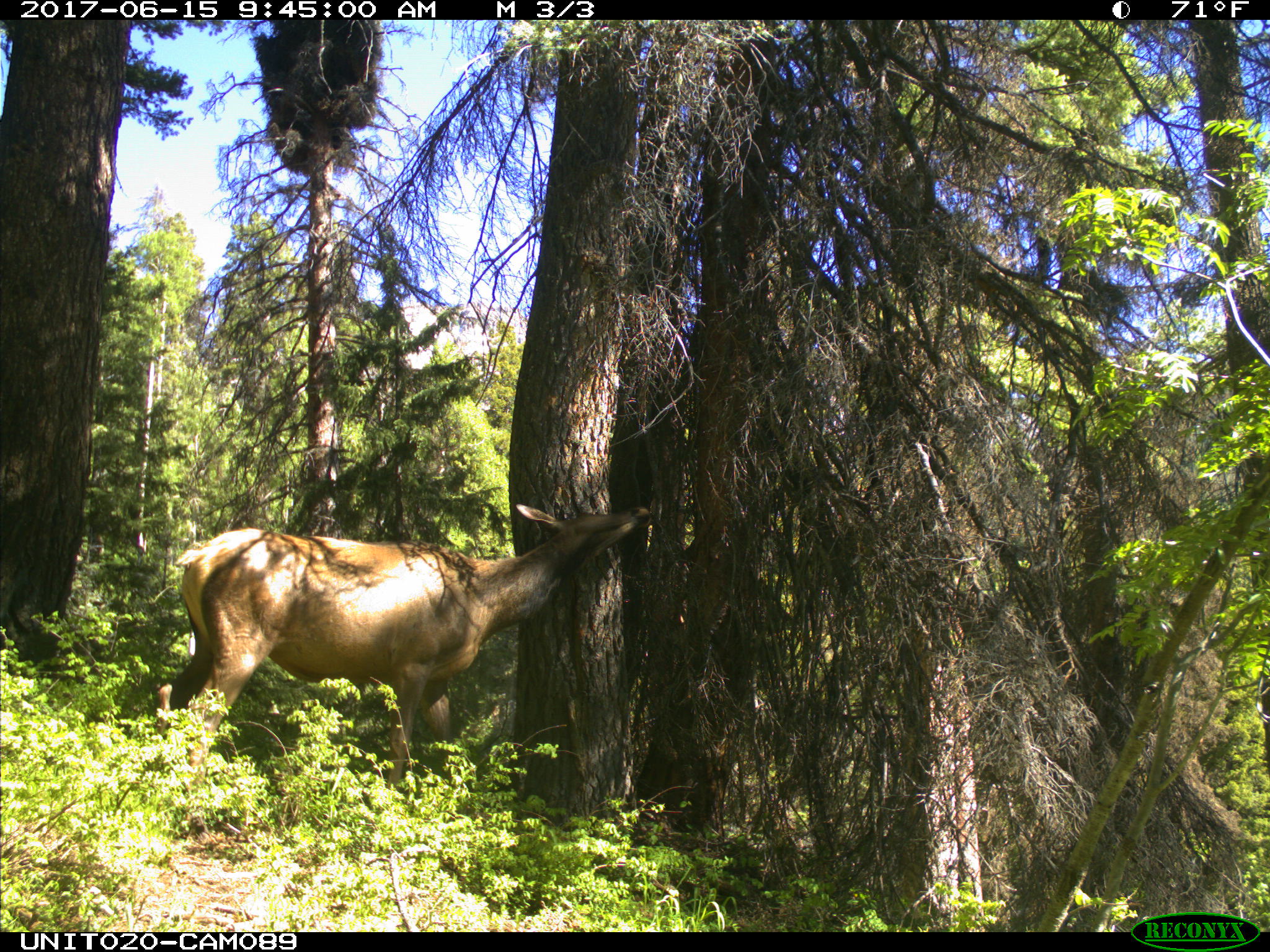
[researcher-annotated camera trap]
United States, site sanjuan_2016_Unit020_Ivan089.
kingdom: Animalia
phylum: Chordata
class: Mammalia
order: Artiodactyla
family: Cervidae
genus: Cervus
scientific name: Cervus elaphus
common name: red deer